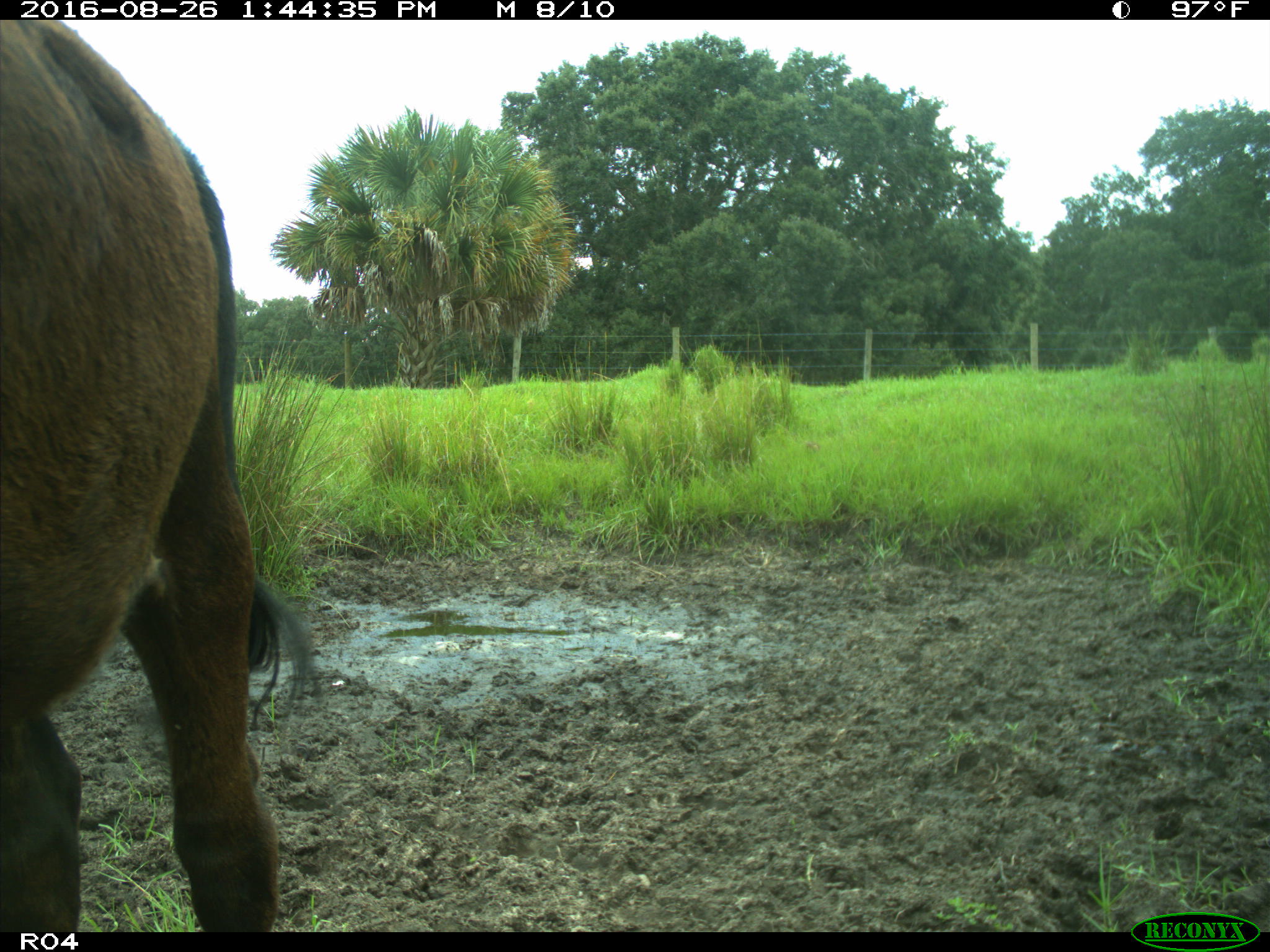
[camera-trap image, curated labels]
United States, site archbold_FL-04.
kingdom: Animalia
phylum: Chordata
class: Mammalia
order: Artiodactyla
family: Bovidae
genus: Bos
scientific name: Bos taurus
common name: domestic cow